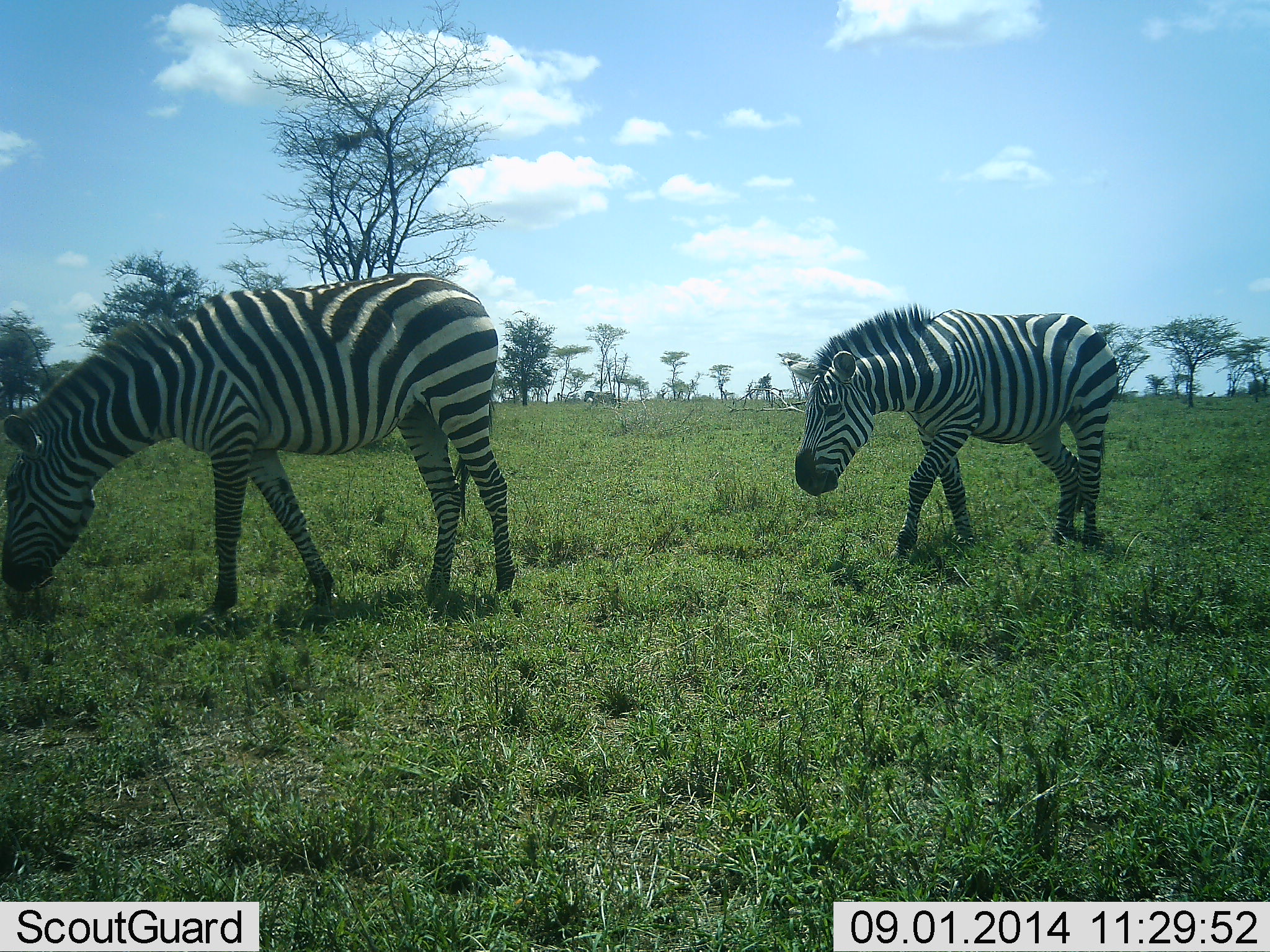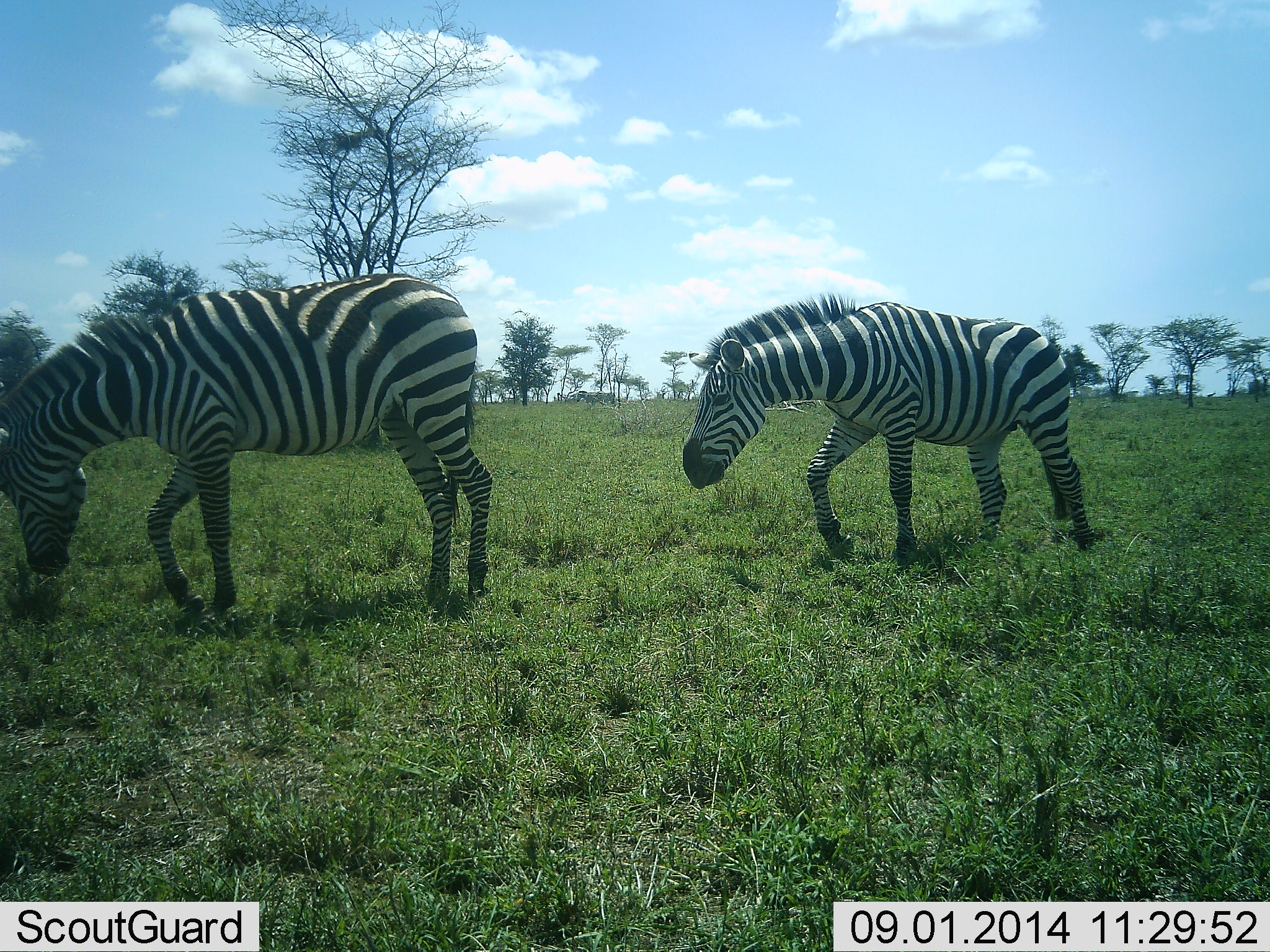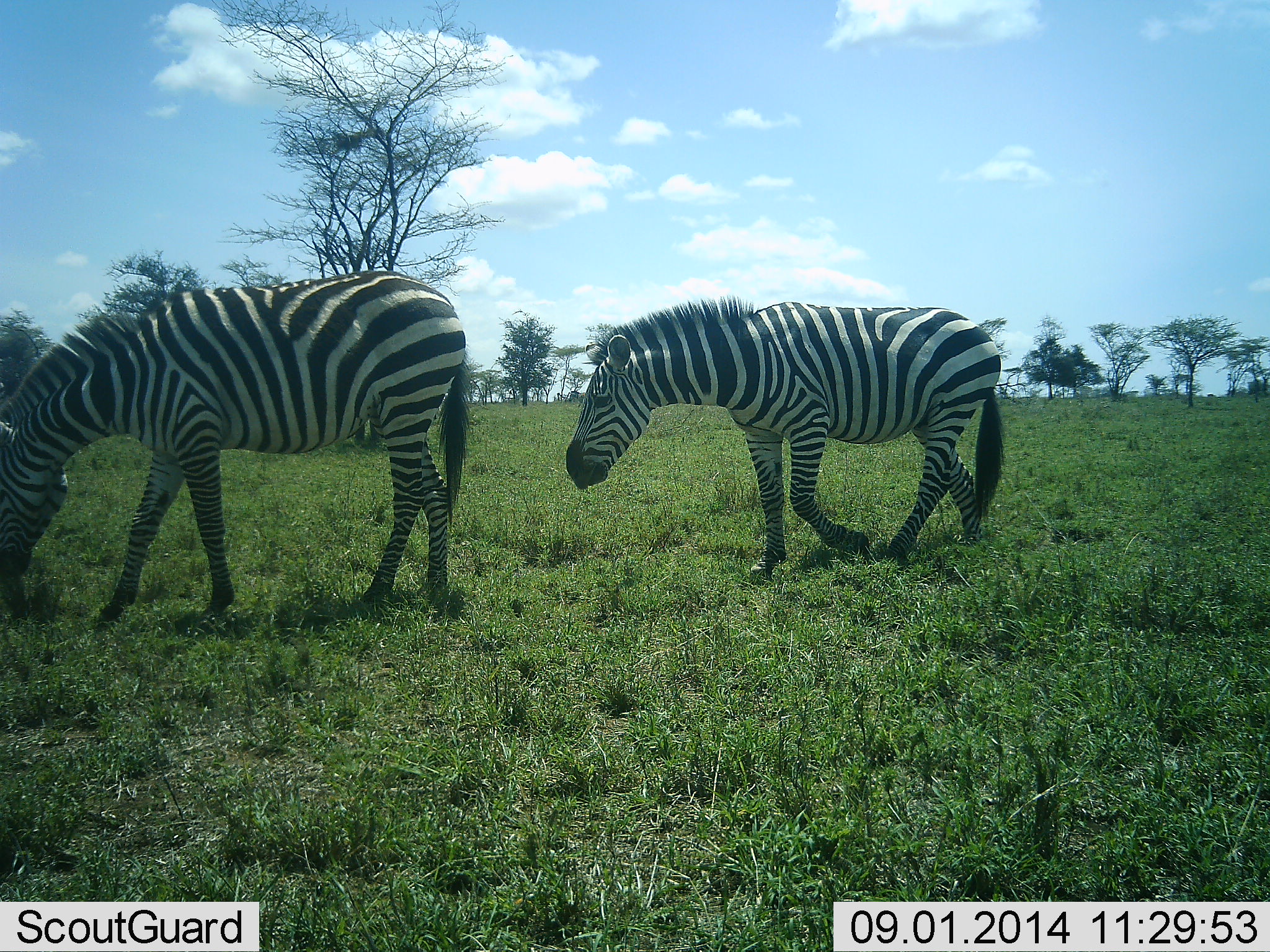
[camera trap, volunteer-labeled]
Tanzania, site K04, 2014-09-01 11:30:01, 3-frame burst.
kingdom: Animalia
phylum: Chordata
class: Mammalia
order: Perissodactyla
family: Equidae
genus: Equus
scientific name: Equus quagga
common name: plains zebra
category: zebra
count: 2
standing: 0%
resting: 0%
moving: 90%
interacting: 0%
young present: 0%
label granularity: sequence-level